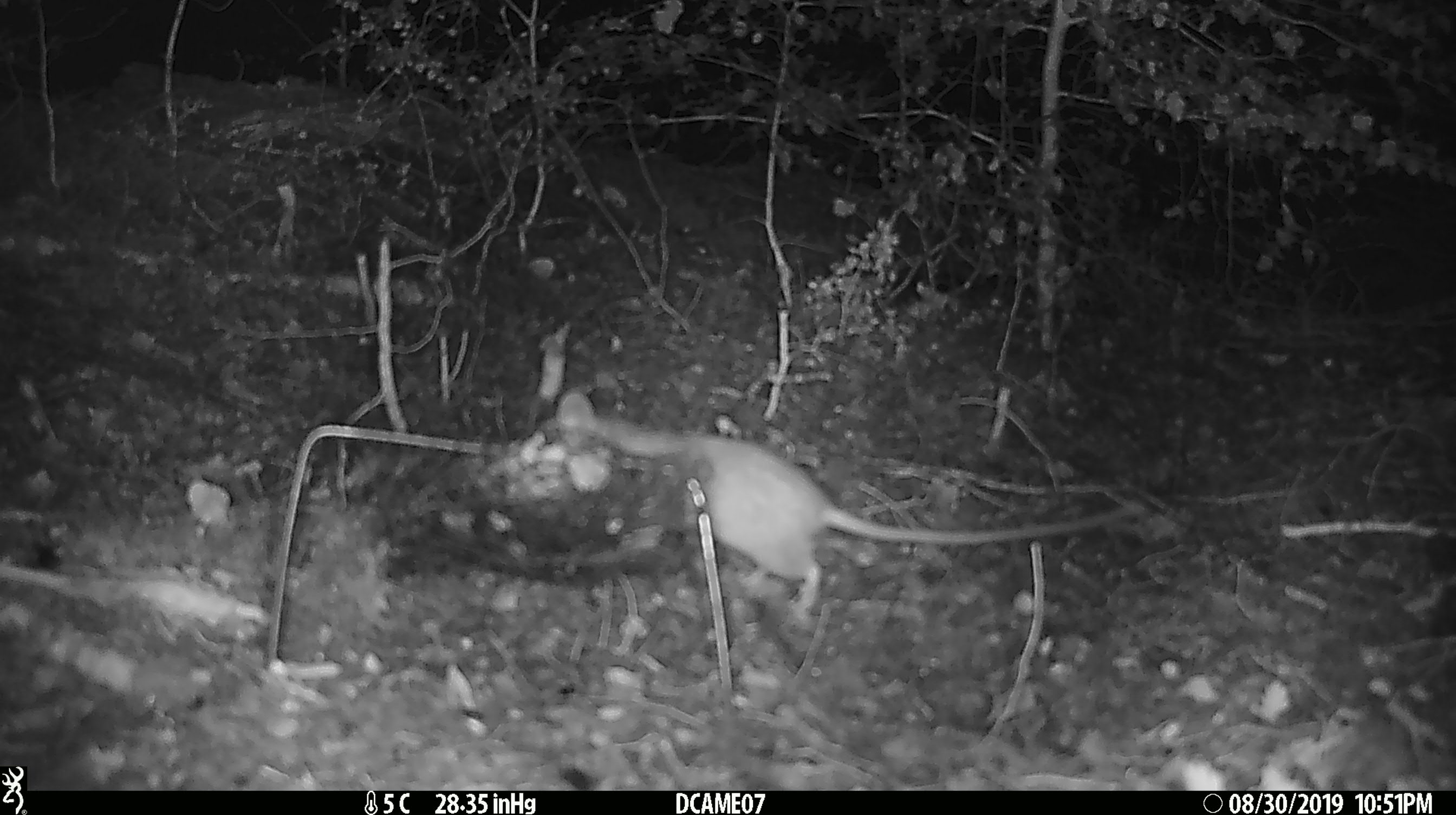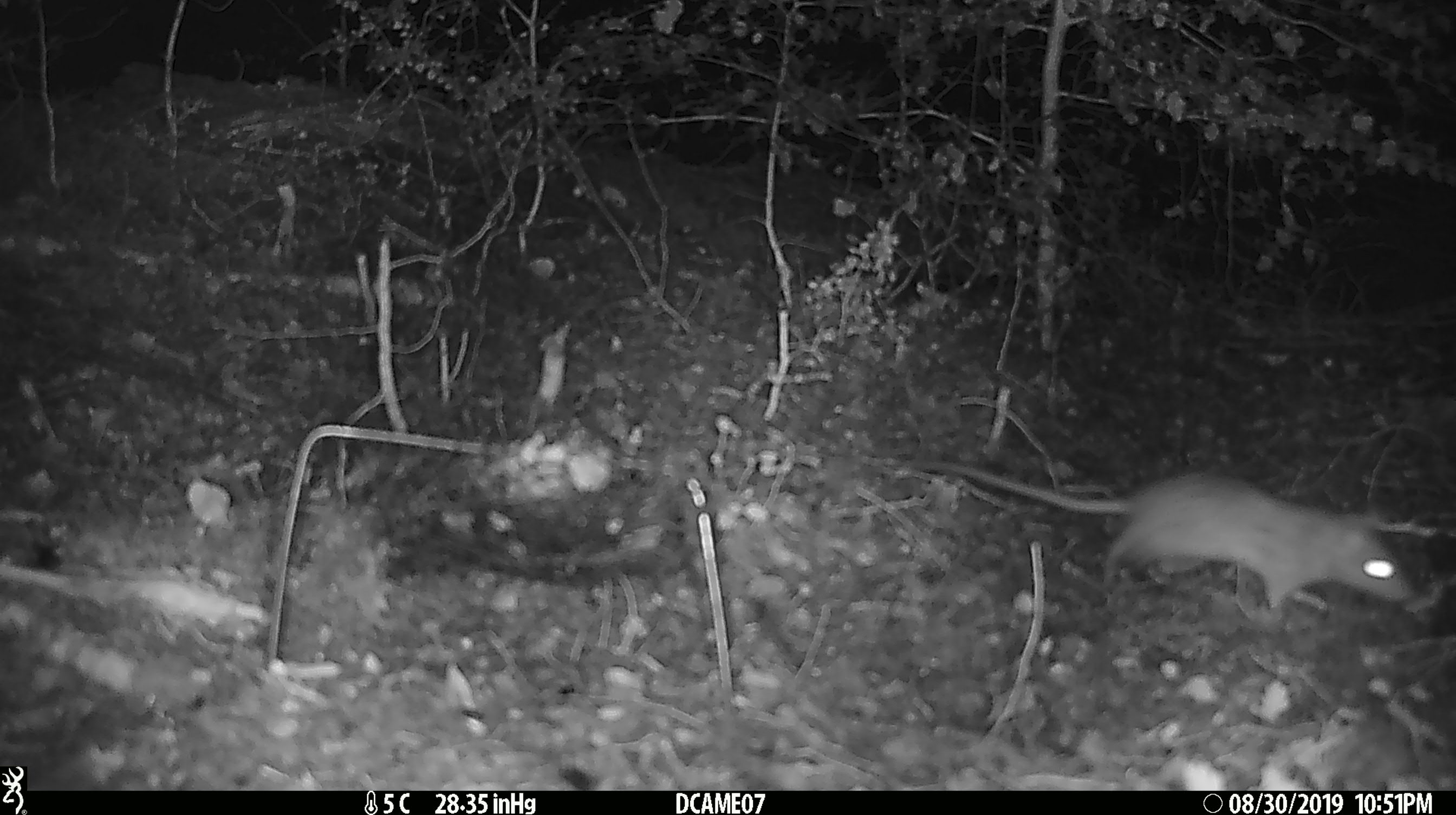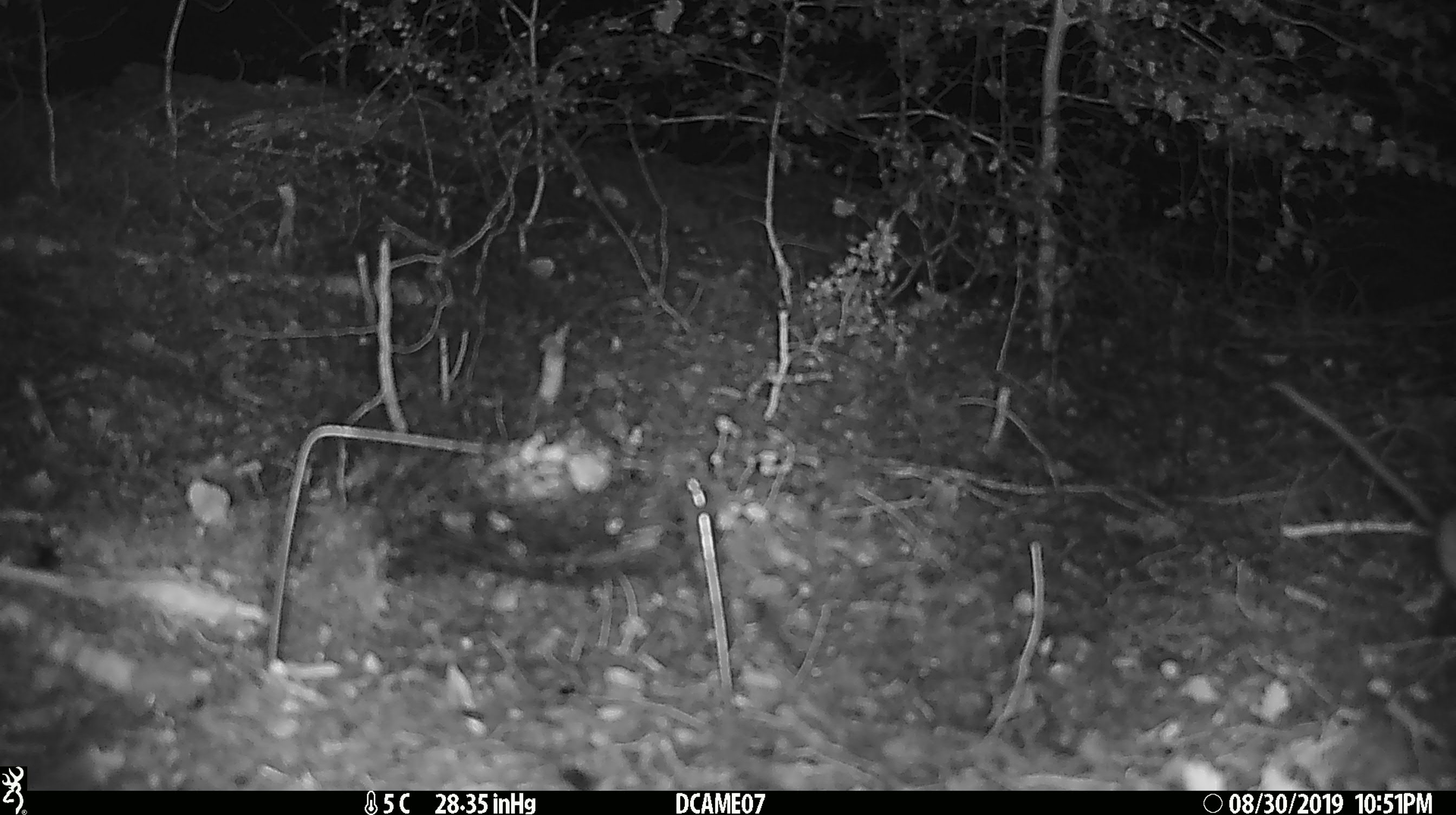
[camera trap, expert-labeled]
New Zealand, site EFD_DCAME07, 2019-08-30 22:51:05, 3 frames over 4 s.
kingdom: Animalia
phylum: Chordata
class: Mammalia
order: Rodentia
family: Muridae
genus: Rattus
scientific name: Rattus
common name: rat